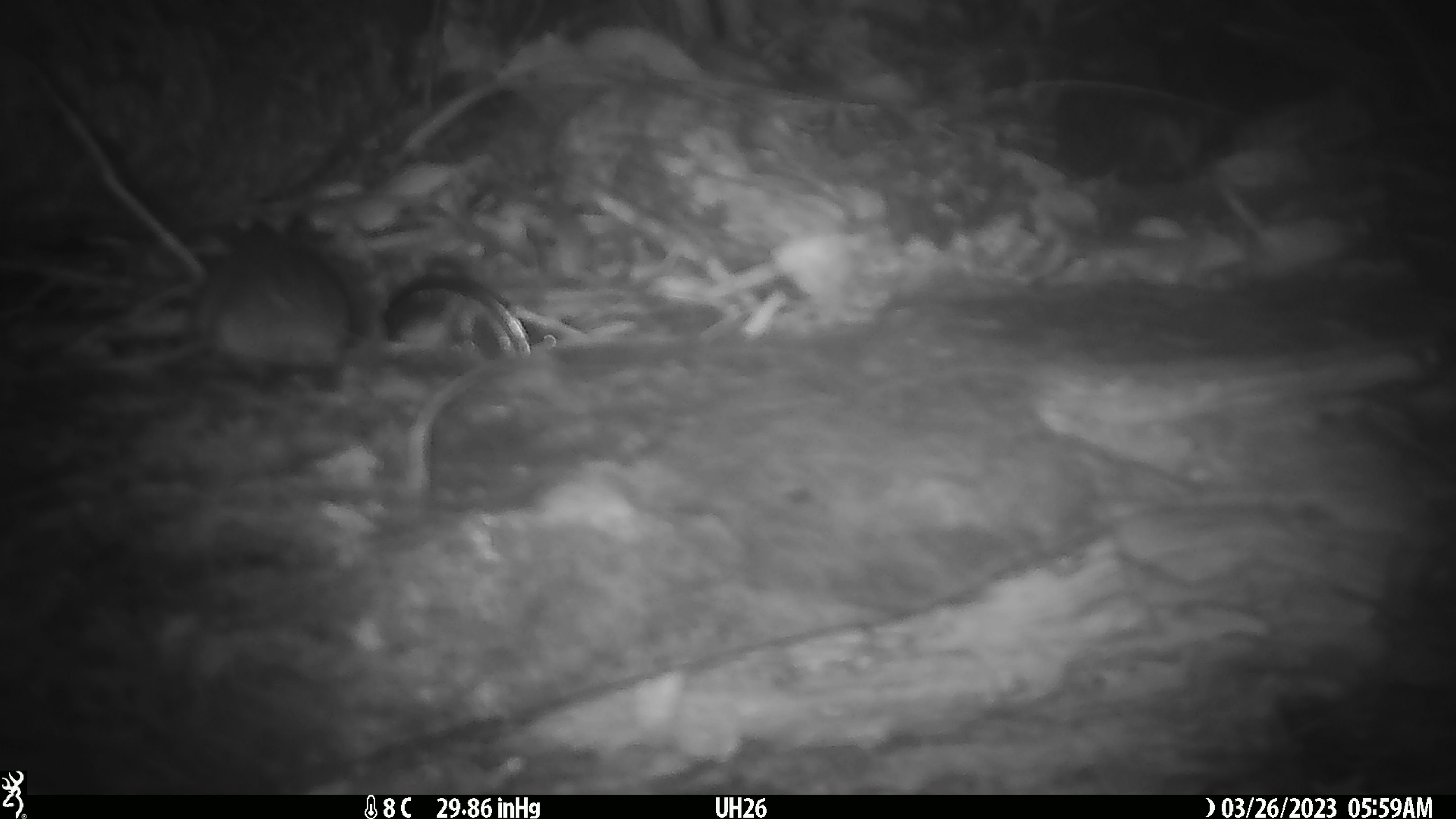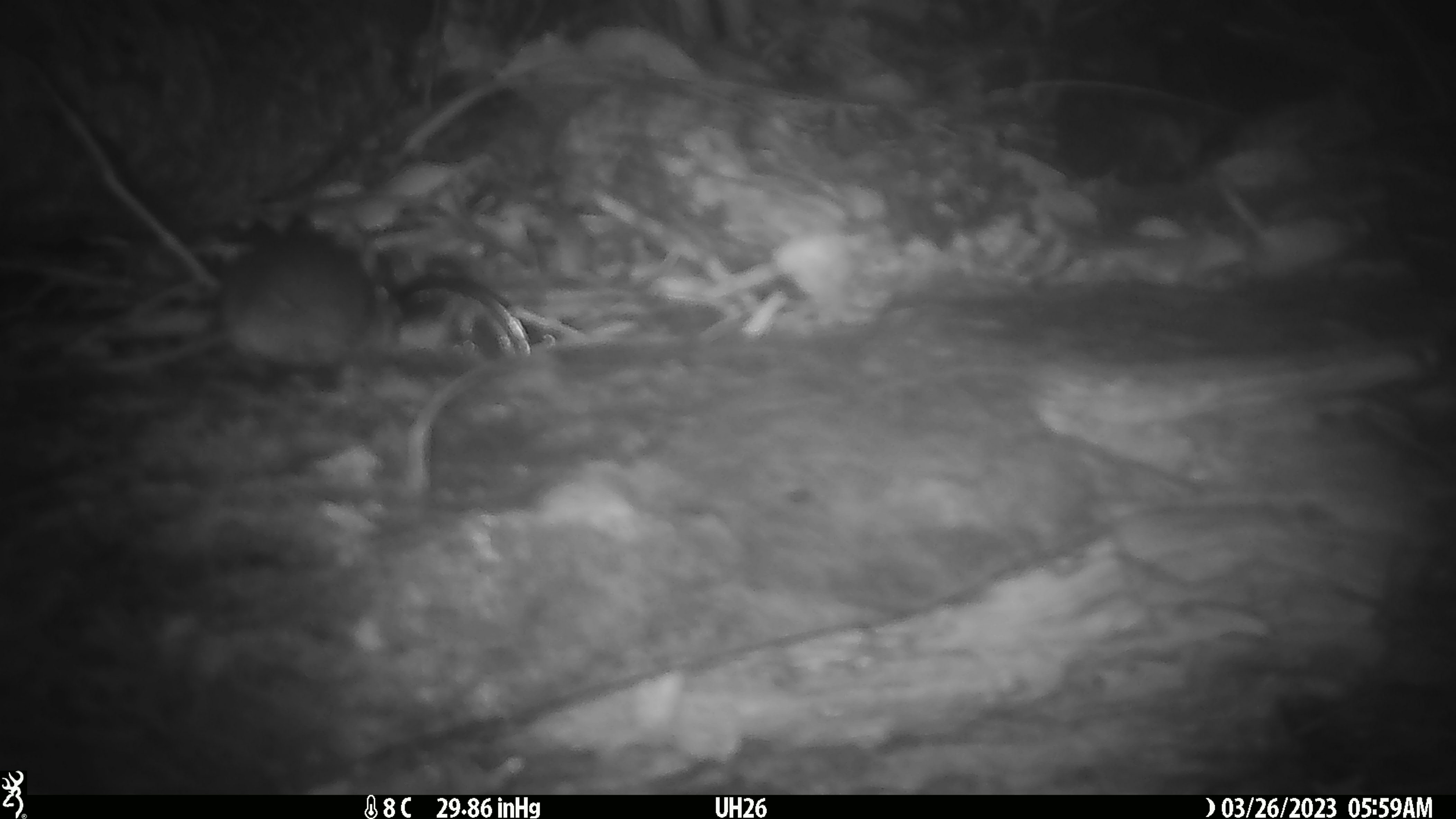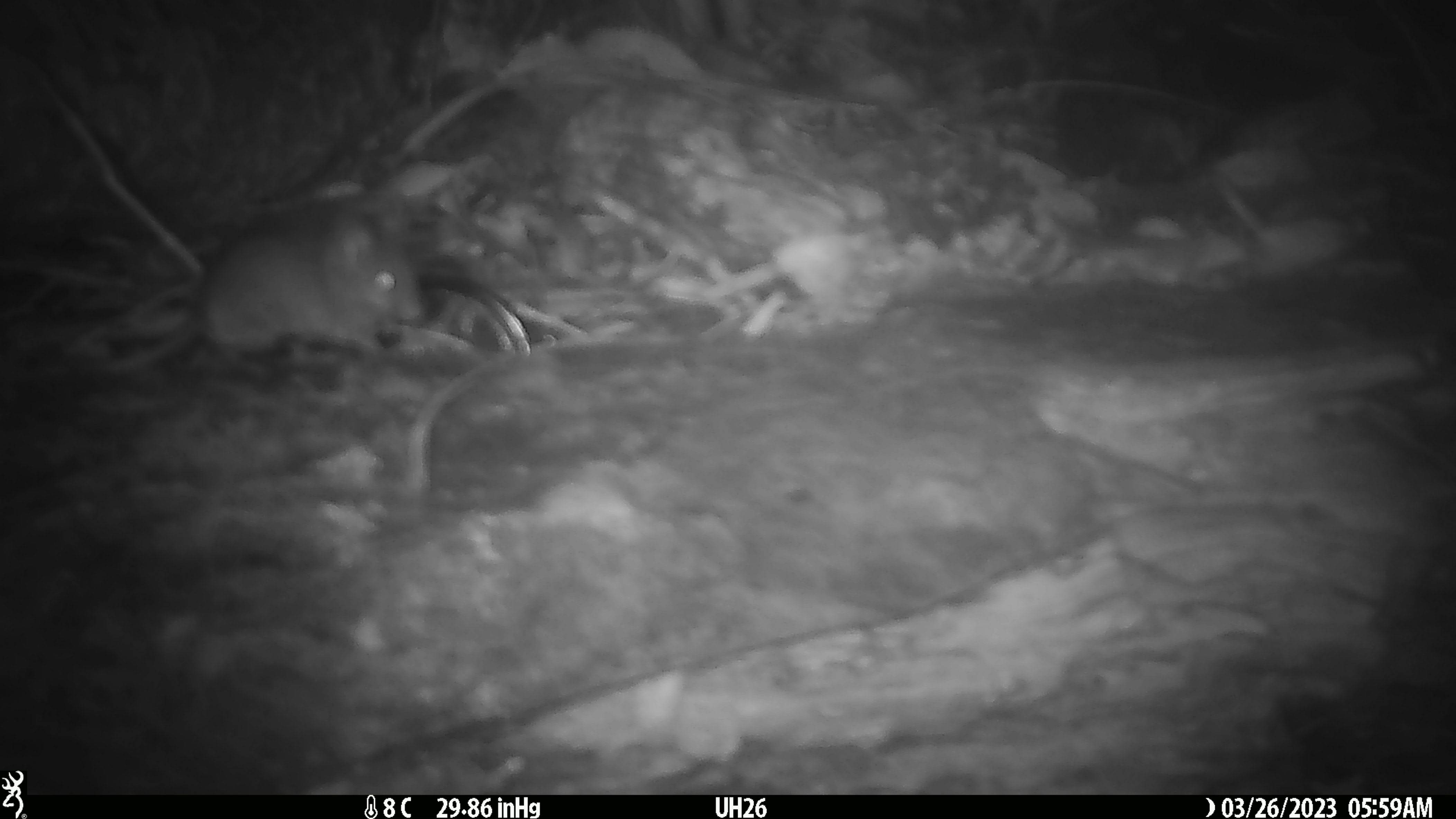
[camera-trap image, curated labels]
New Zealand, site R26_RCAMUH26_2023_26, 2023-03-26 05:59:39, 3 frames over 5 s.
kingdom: Animalia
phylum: Chordata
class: Mammalia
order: Rodentia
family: Muridae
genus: Mus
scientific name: Mus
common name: mouse